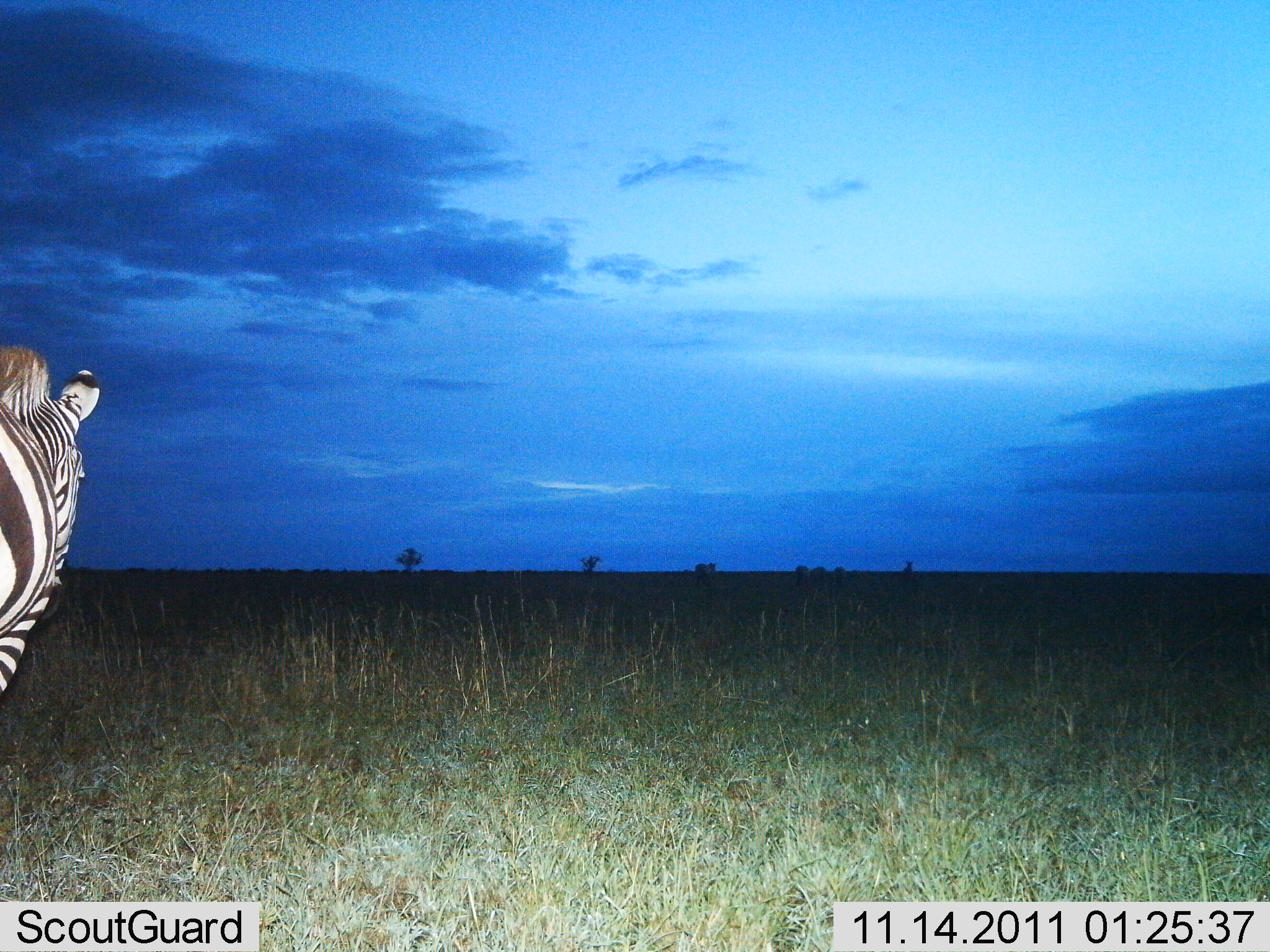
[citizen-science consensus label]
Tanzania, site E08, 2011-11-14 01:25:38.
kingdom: Animalia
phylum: Chordata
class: Mammalia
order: Perissodactyla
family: Equidae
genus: Equus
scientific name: Equus quagga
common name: plains zebra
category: zebra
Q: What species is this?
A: Zebra (plains zebra) (Equus quagga).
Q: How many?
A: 1.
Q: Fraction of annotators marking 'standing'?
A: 82%.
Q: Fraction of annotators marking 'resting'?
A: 0%.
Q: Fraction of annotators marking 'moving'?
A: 18%.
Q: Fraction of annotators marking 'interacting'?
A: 0%.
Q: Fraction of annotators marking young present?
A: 0%.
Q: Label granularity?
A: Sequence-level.